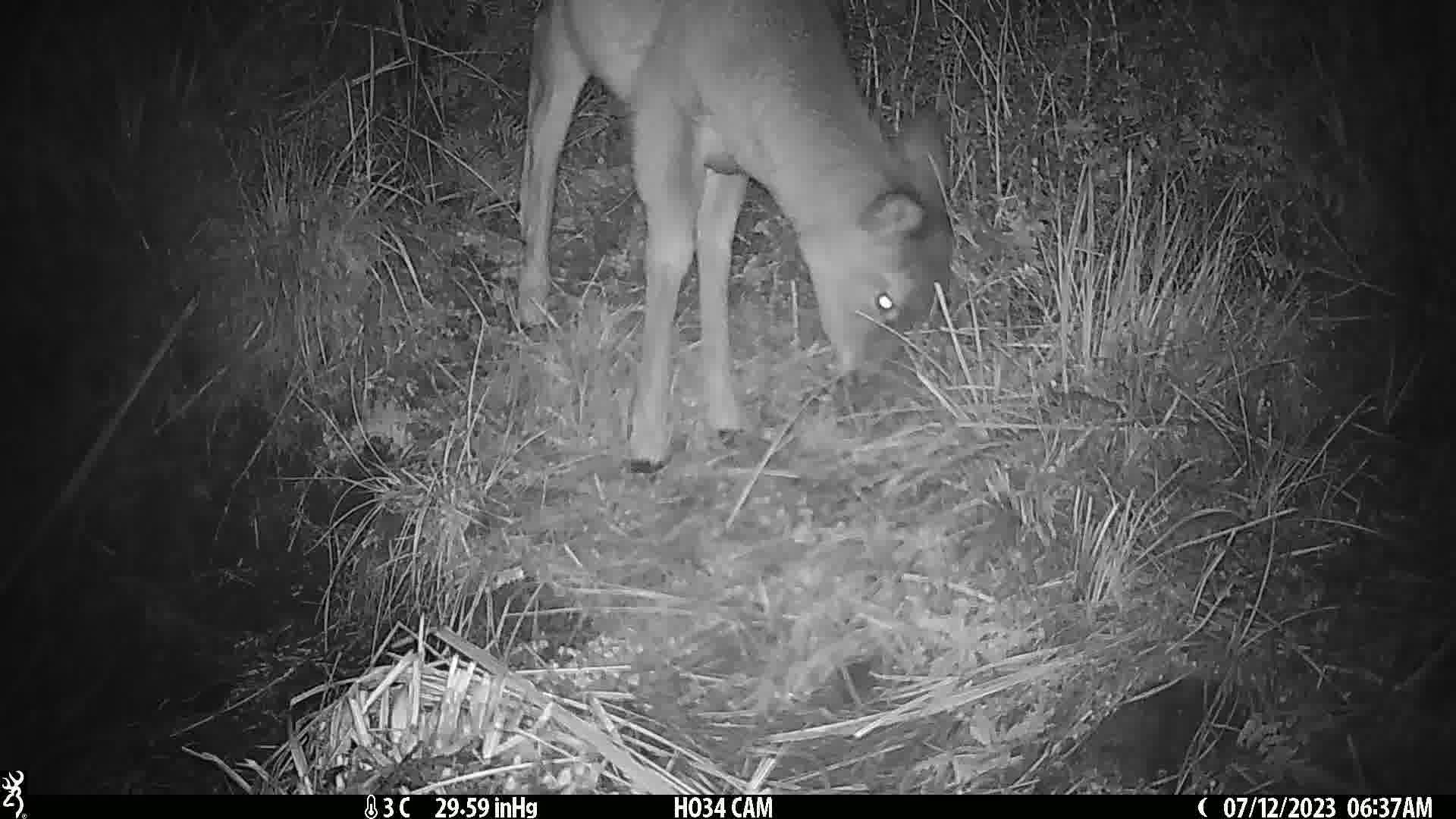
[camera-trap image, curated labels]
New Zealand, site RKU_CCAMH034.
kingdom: Animalia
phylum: Chordata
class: Mammalia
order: Artiodactyla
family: Cervidae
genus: Odocoileus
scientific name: Odocoileus virginianus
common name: white-tailed deer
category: white tailed deer